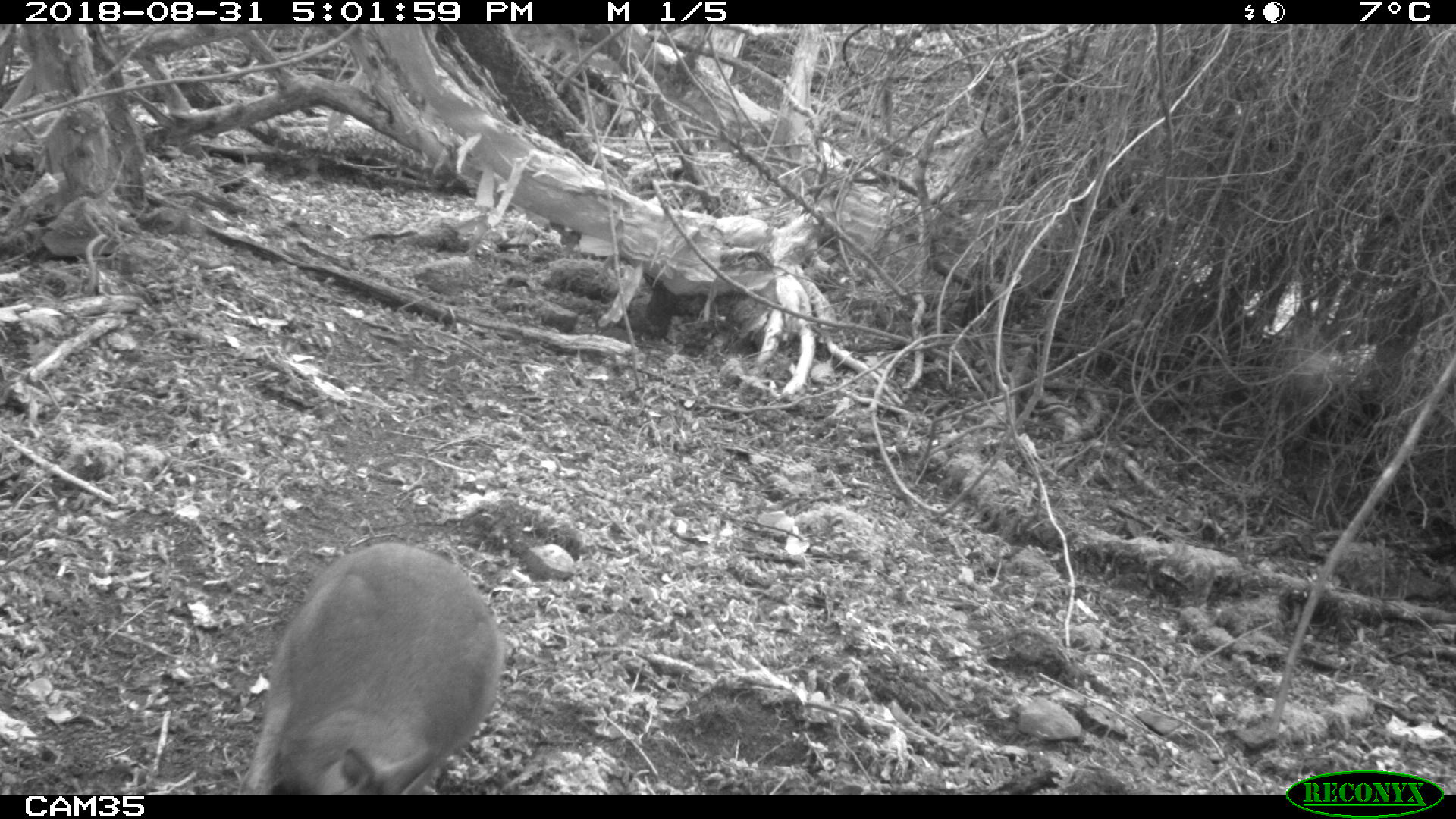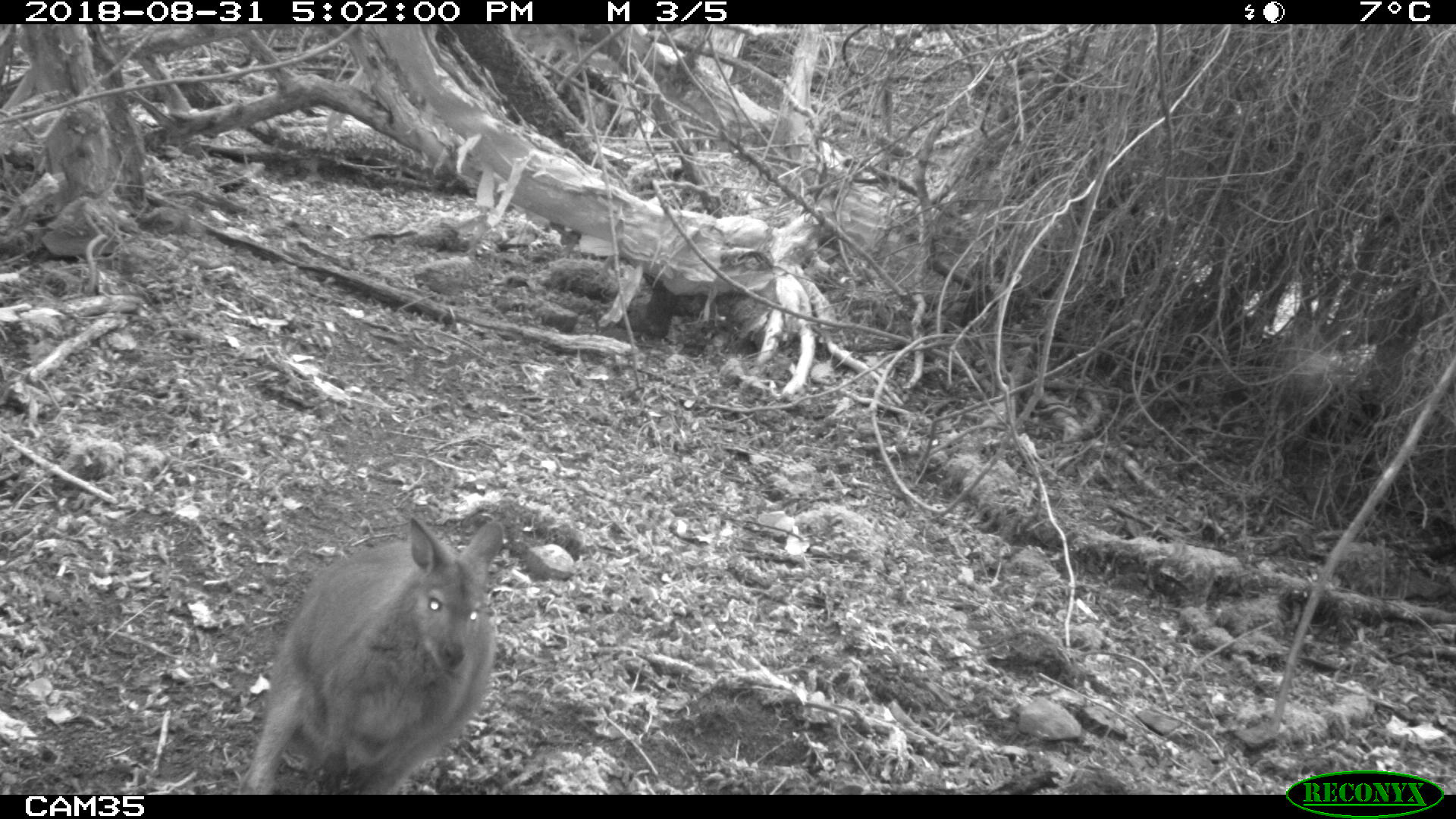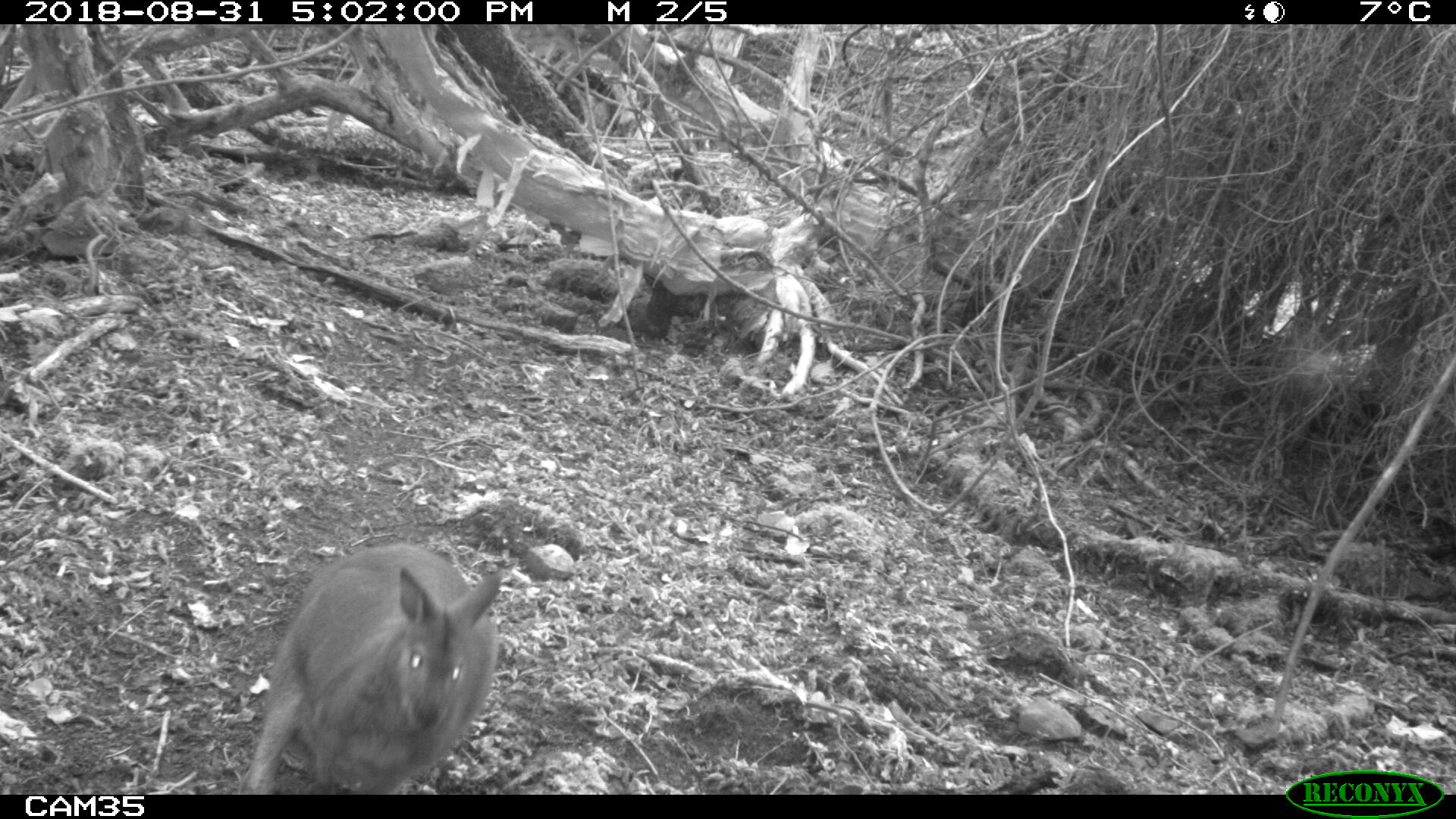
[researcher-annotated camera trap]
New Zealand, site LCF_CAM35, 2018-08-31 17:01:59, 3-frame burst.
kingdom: Animalia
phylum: Chordata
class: Mammalia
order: Diprotodontia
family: Macropodidae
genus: Notamacropus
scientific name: Notamacropus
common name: wallaby